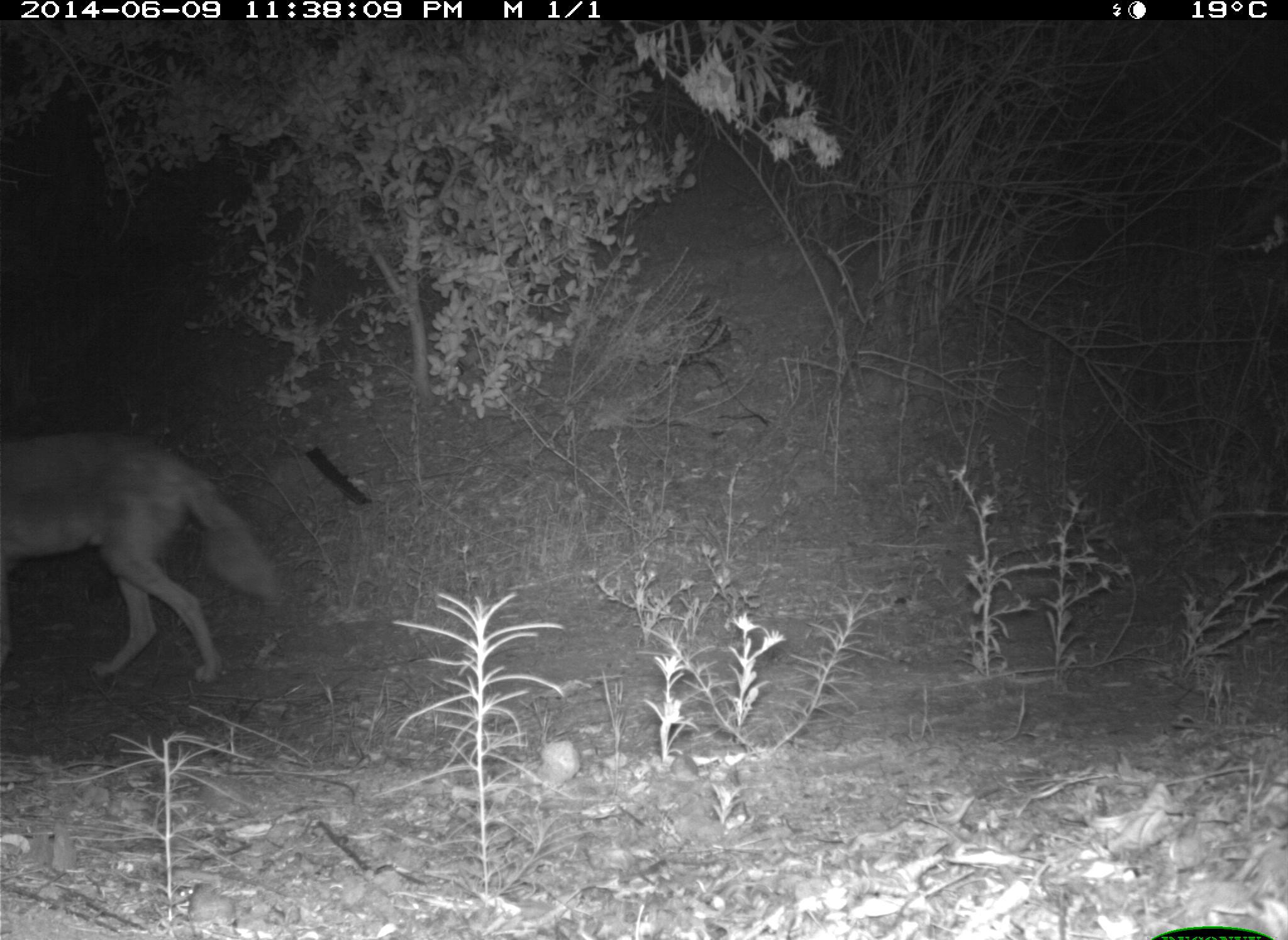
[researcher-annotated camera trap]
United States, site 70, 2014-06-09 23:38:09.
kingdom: Animalia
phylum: Chordata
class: Mammalia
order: Carnivora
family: Canidae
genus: Canis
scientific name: Canis latrans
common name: coyote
Coyote (Canis latrans).